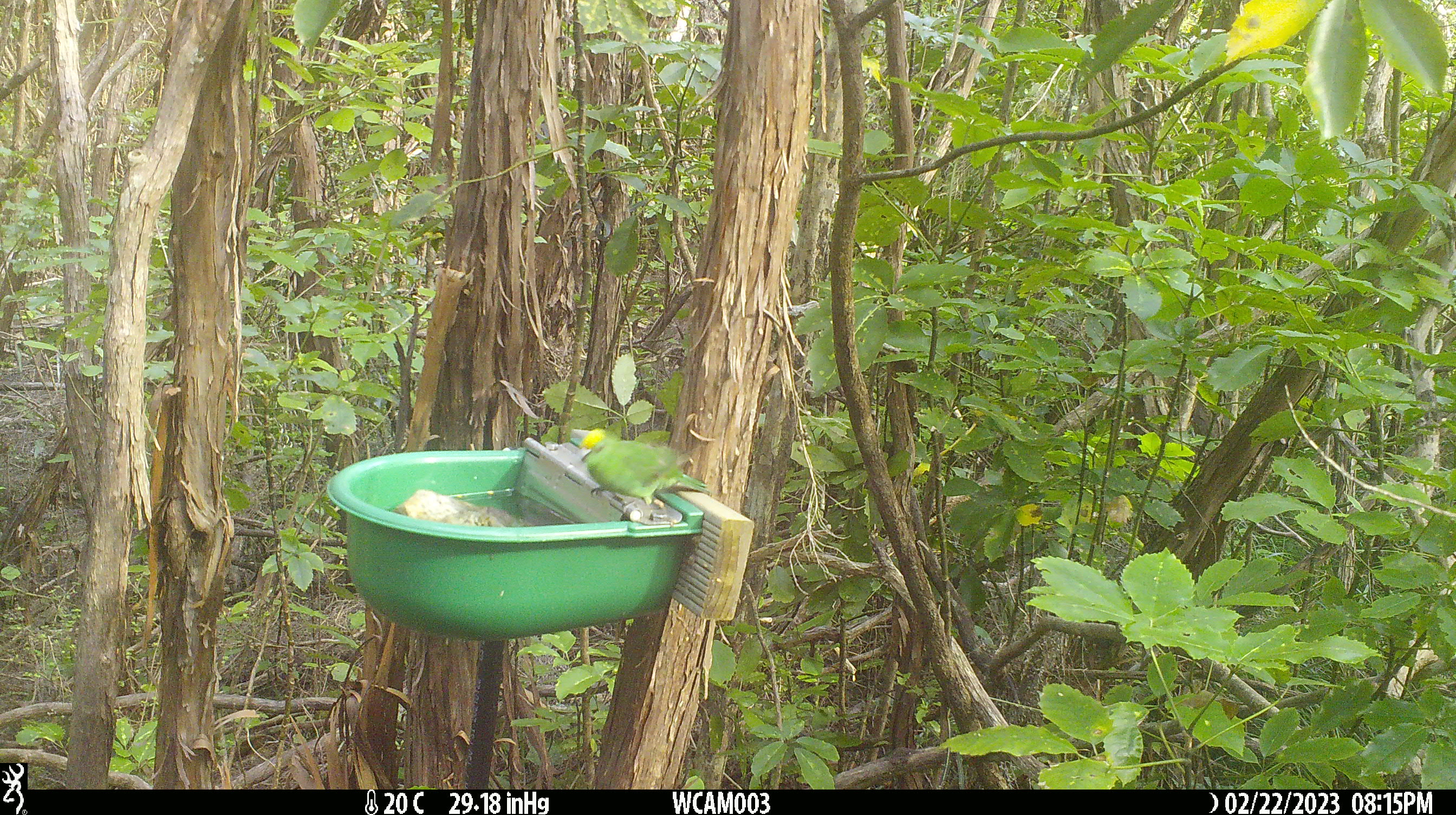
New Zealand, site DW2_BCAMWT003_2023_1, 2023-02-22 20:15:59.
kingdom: Animalia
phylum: Chordata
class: Aves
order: Psittaciformes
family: Psittaculidae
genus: Cyanoramphus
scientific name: Cyanoramphus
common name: parakeet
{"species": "parakeet (Cyanoramphus)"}